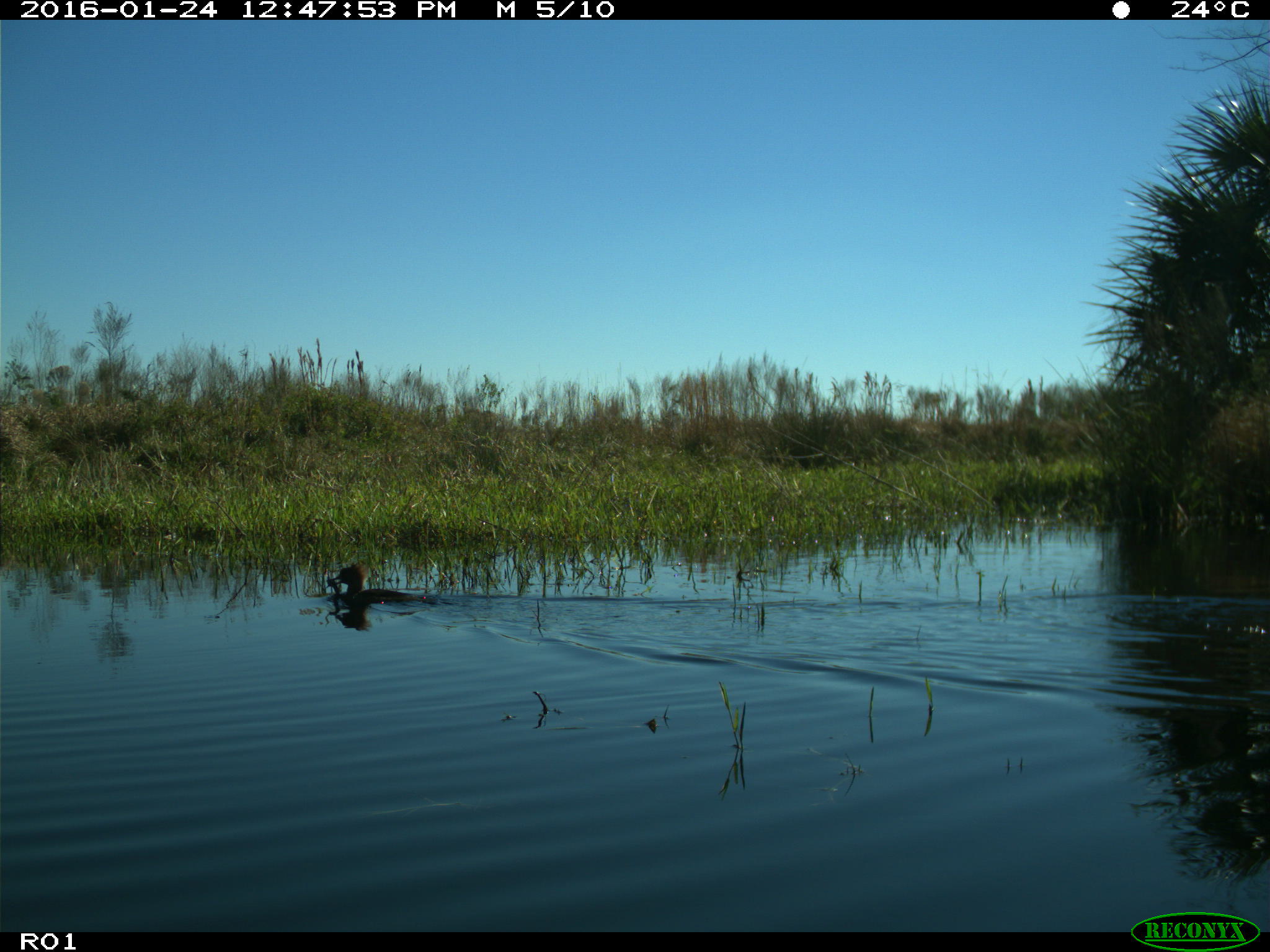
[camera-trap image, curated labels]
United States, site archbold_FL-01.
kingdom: Animalia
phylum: Chordata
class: Aves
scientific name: Aves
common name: birds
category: unidentified bird